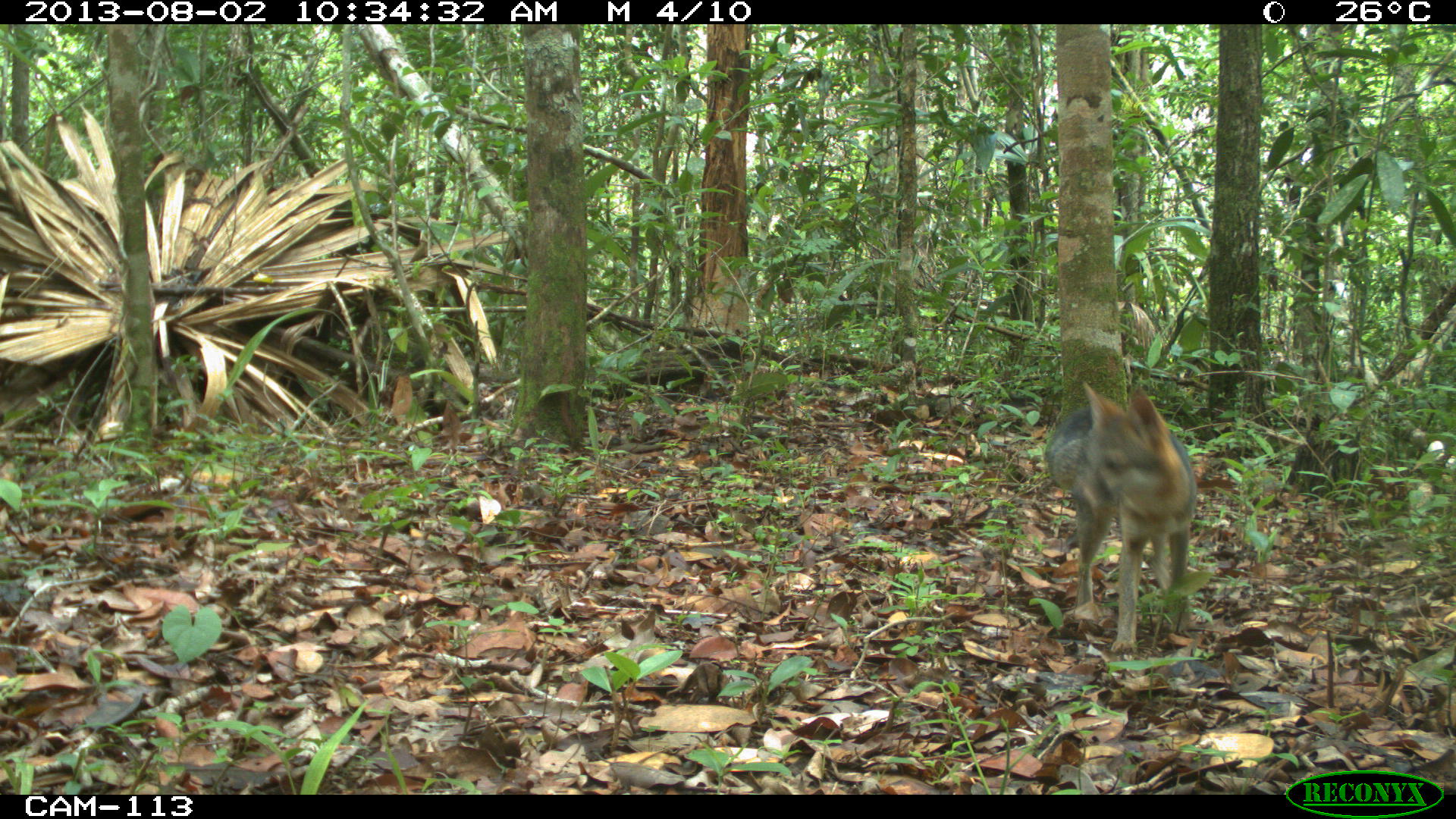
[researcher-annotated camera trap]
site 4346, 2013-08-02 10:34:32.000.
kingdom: Animalia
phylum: Chordata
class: Mammalia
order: Carnivora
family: Canidae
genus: Urocyon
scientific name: Urocyon cinereoargenteus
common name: gray fox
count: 1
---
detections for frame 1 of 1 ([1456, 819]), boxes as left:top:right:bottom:
urocyon cinereoargenteus: 1044:381:1197:651